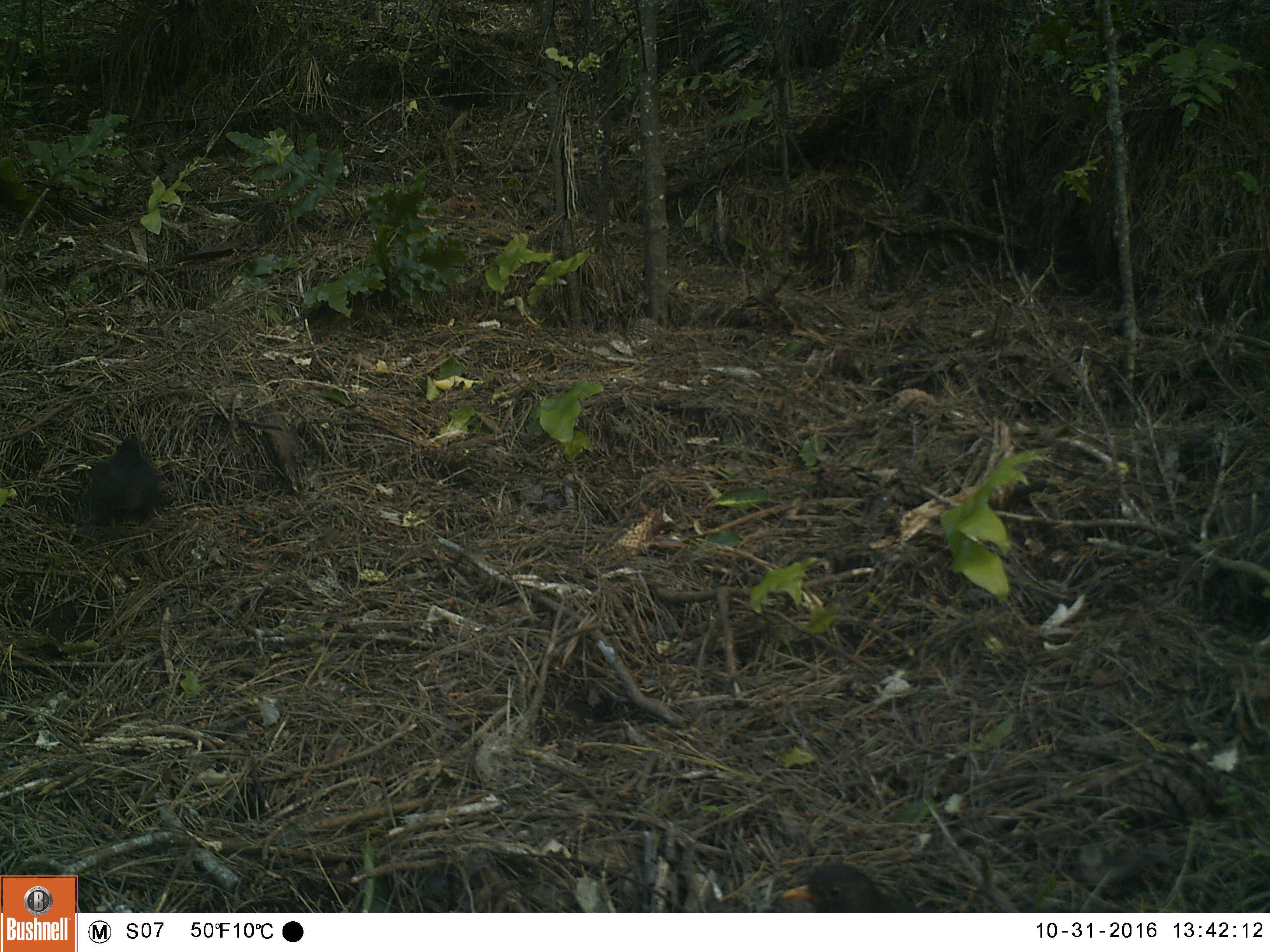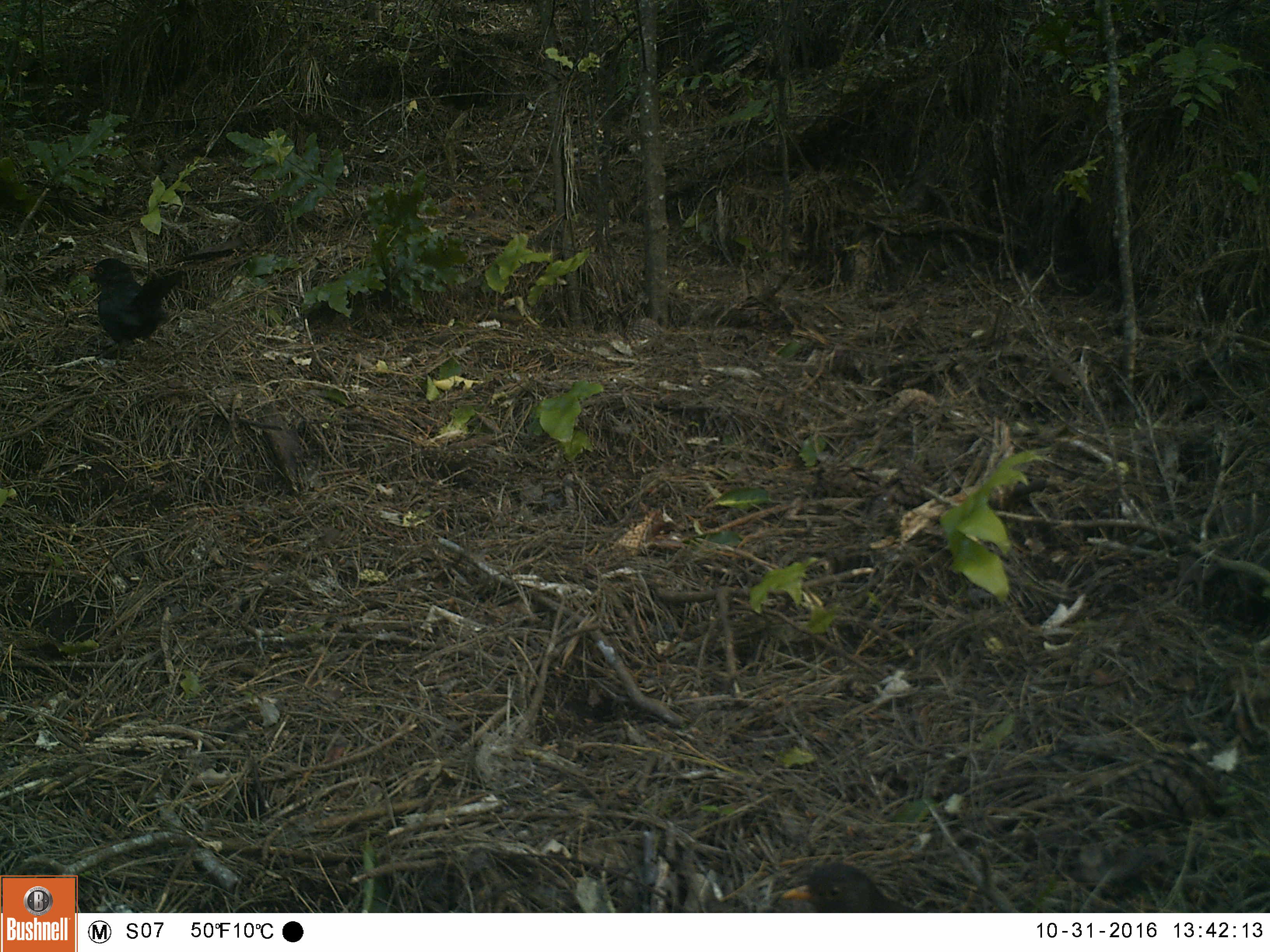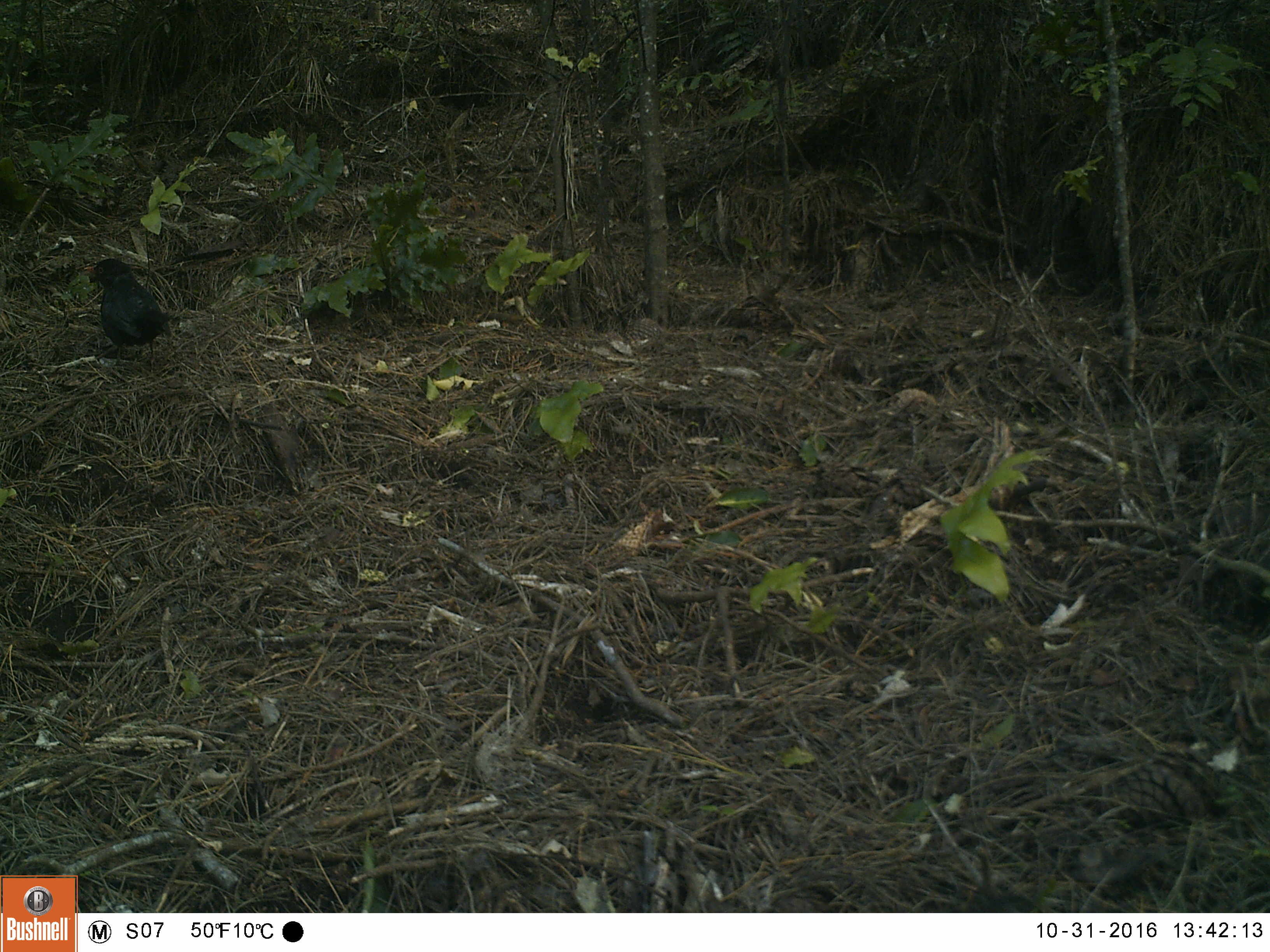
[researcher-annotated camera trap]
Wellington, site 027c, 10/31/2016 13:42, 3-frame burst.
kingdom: Animalia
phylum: Chordata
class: Aves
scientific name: Aves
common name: bird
Bird (Aves).